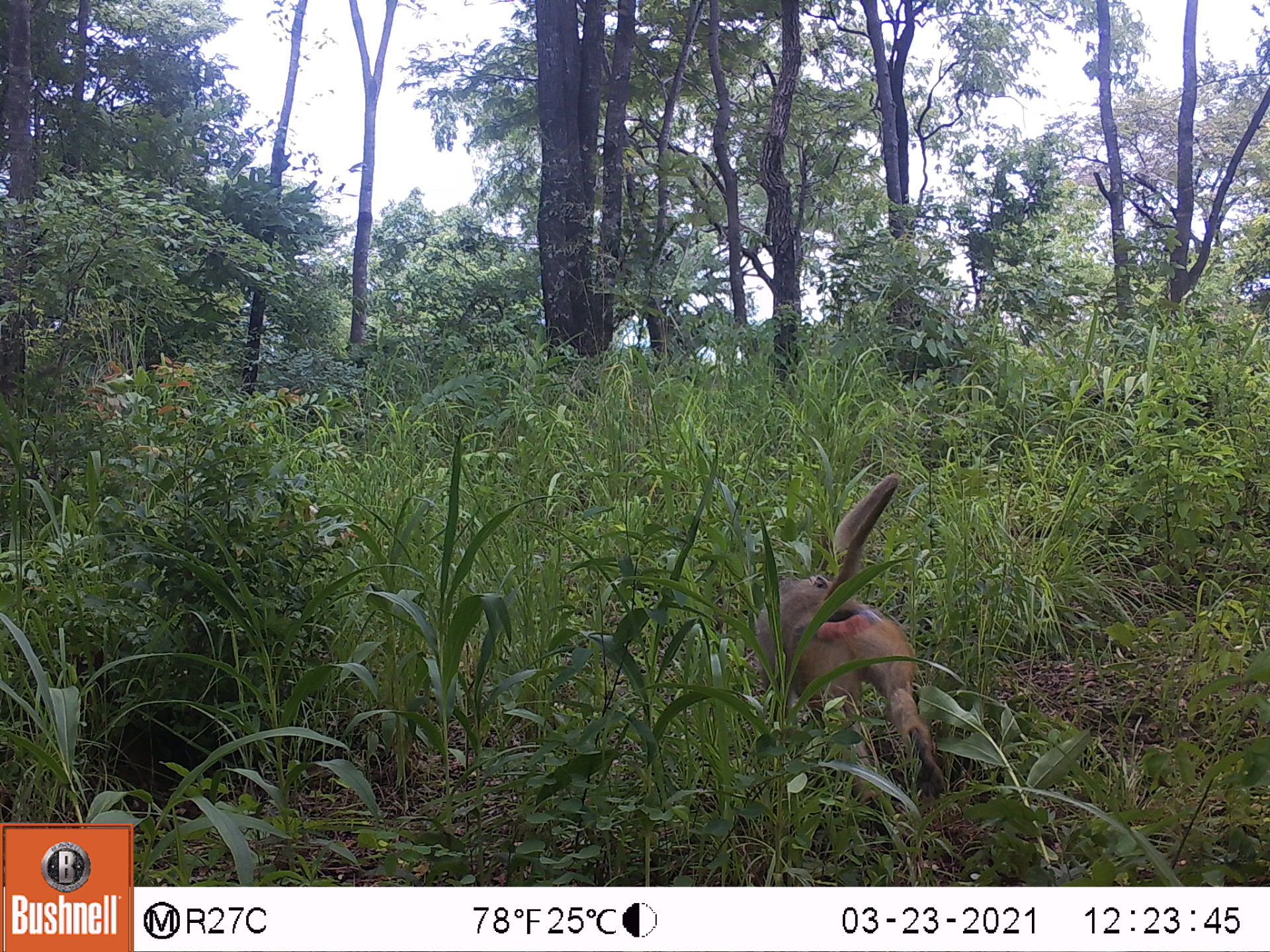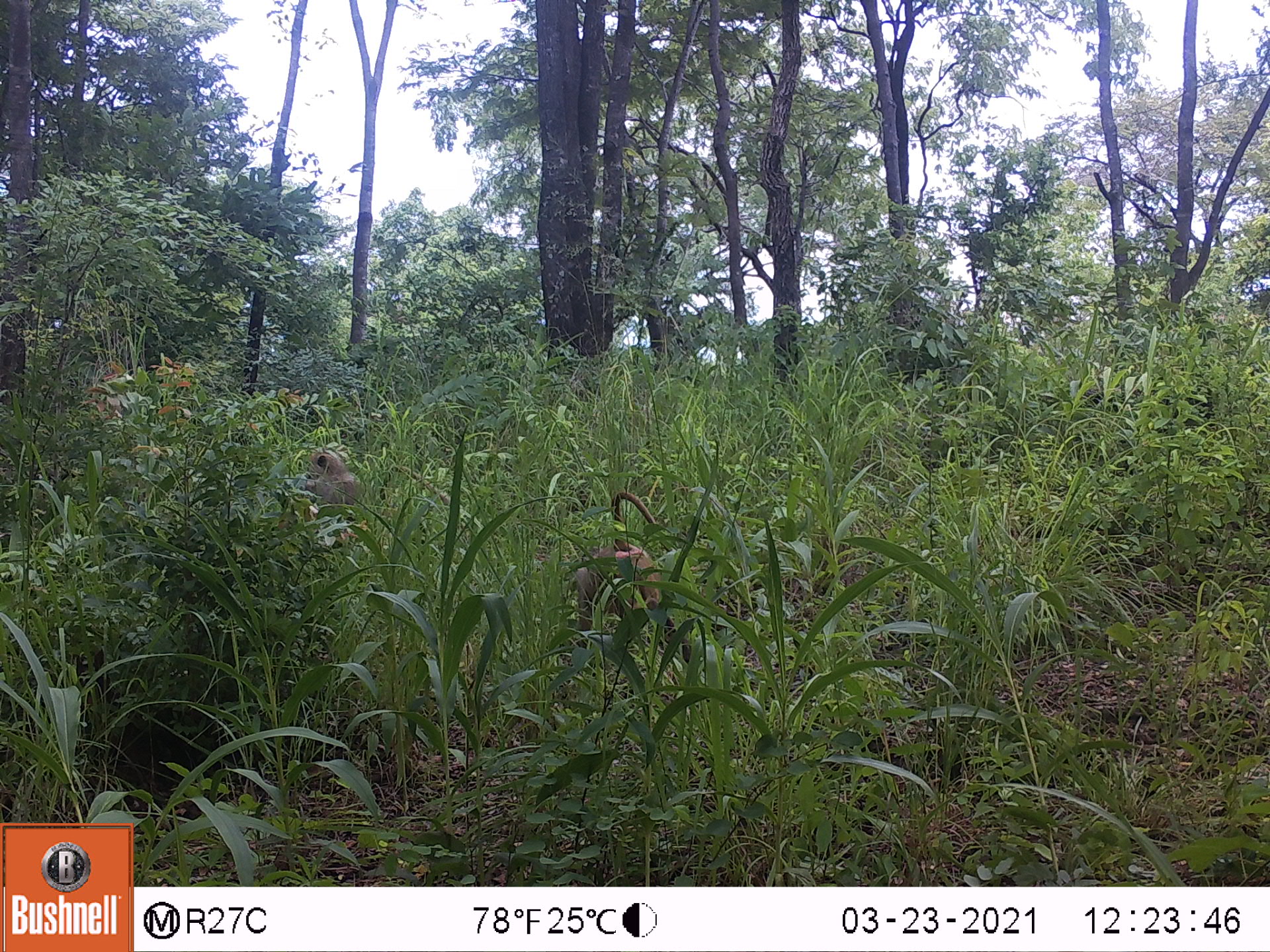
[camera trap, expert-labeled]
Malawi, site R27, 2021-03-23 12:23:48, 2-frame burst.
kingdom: Animalia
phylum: Chordata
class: Mammalia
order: Primates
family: Cercopithecidae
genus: Papio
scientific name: Papio cynocephalus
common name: yellow baboon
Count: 1.